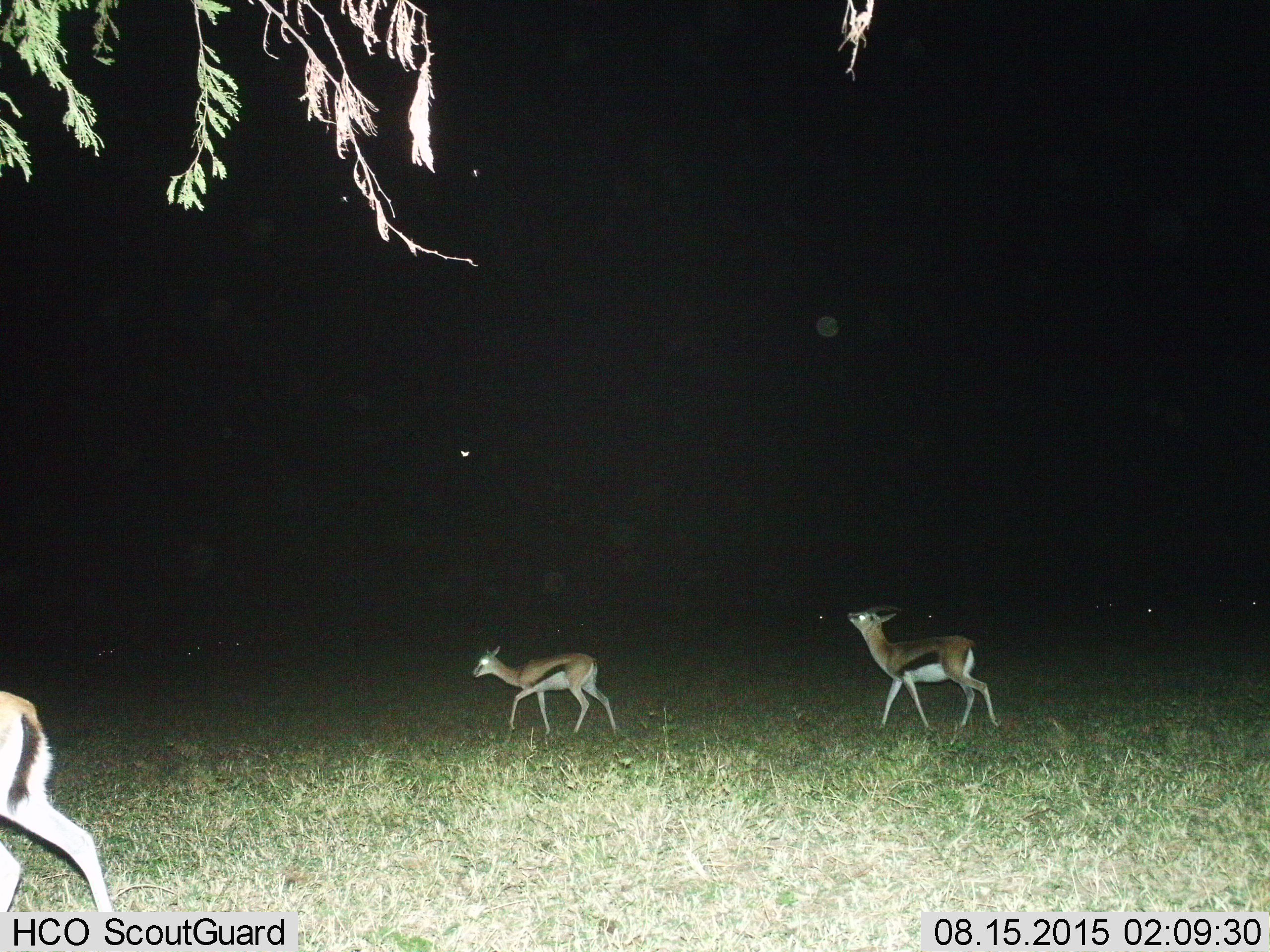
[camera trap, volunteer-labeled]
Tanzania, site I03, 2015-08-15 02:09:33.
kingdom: Animalia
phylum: Chordata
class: Mammalia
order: Artiodactyla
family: Bovidae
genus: Eudorcas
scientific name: Eudorcas thomsonii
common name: thomson's gazelle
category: gazellethomsons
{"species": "gazellethomsons (thomson's gazelle) (Eudorcas thomsonii)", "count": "3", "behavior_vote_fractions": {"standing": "20%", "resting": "10%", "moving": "100%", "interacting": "30%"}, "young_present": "40%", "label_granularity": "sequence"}